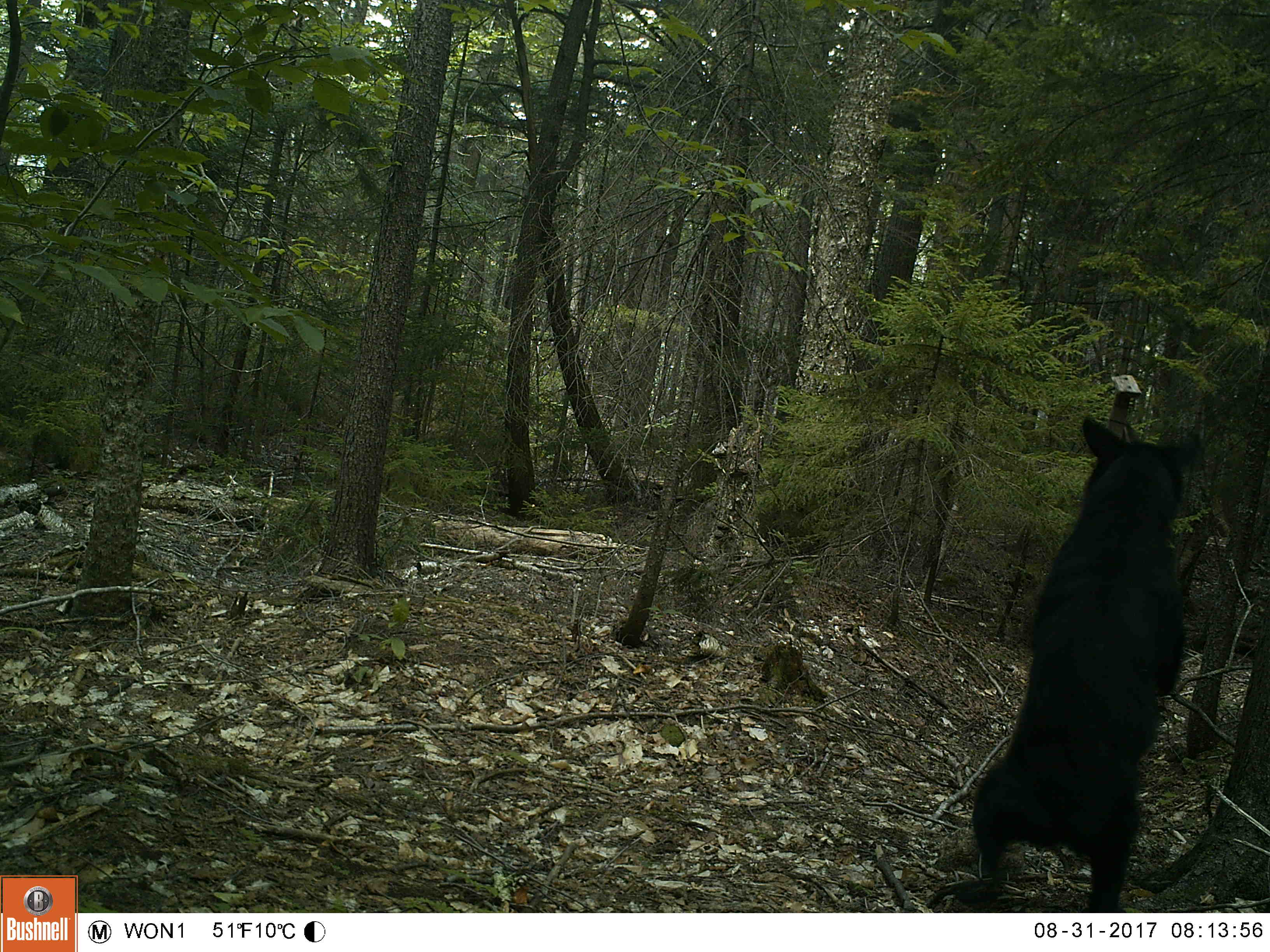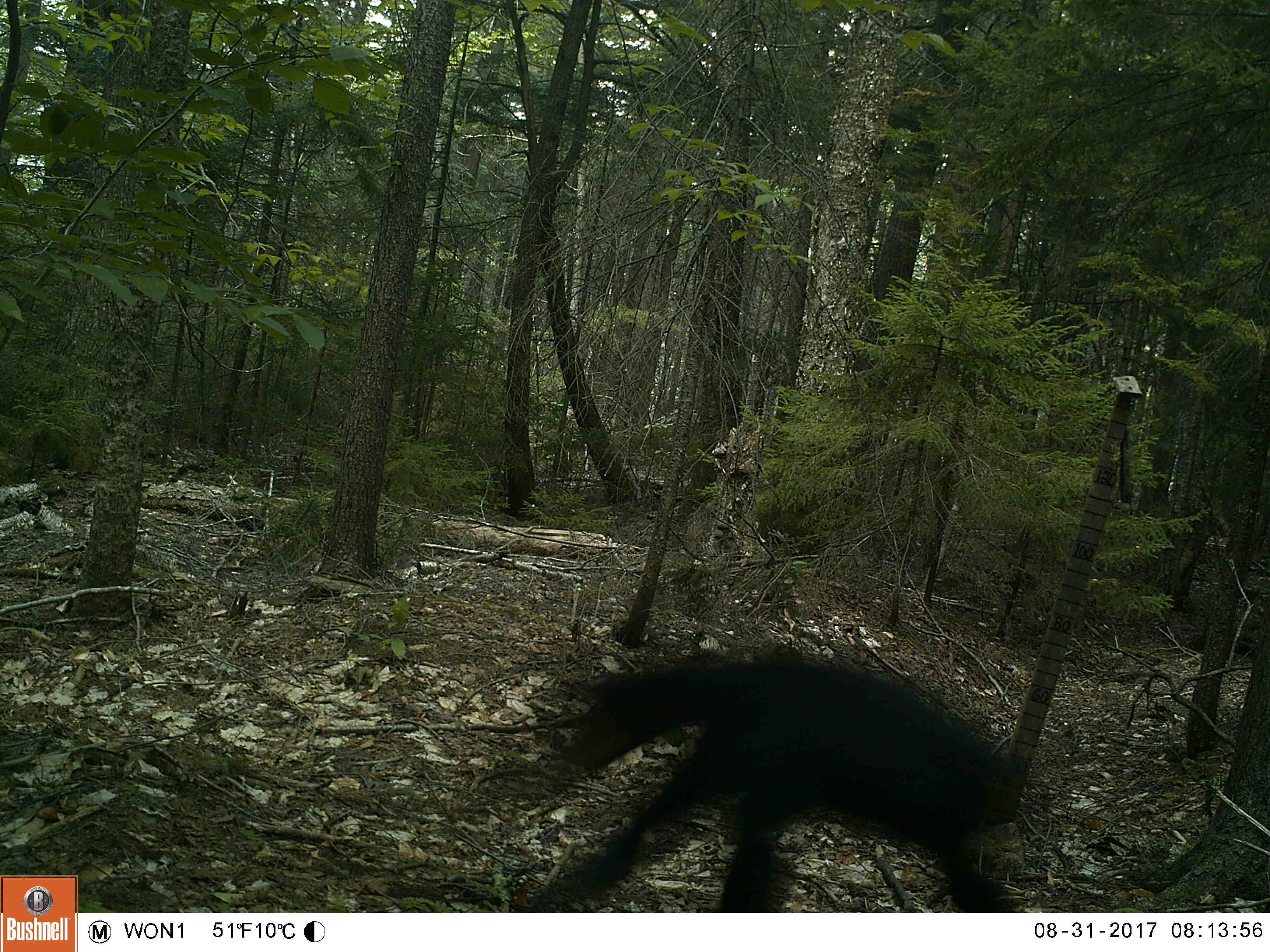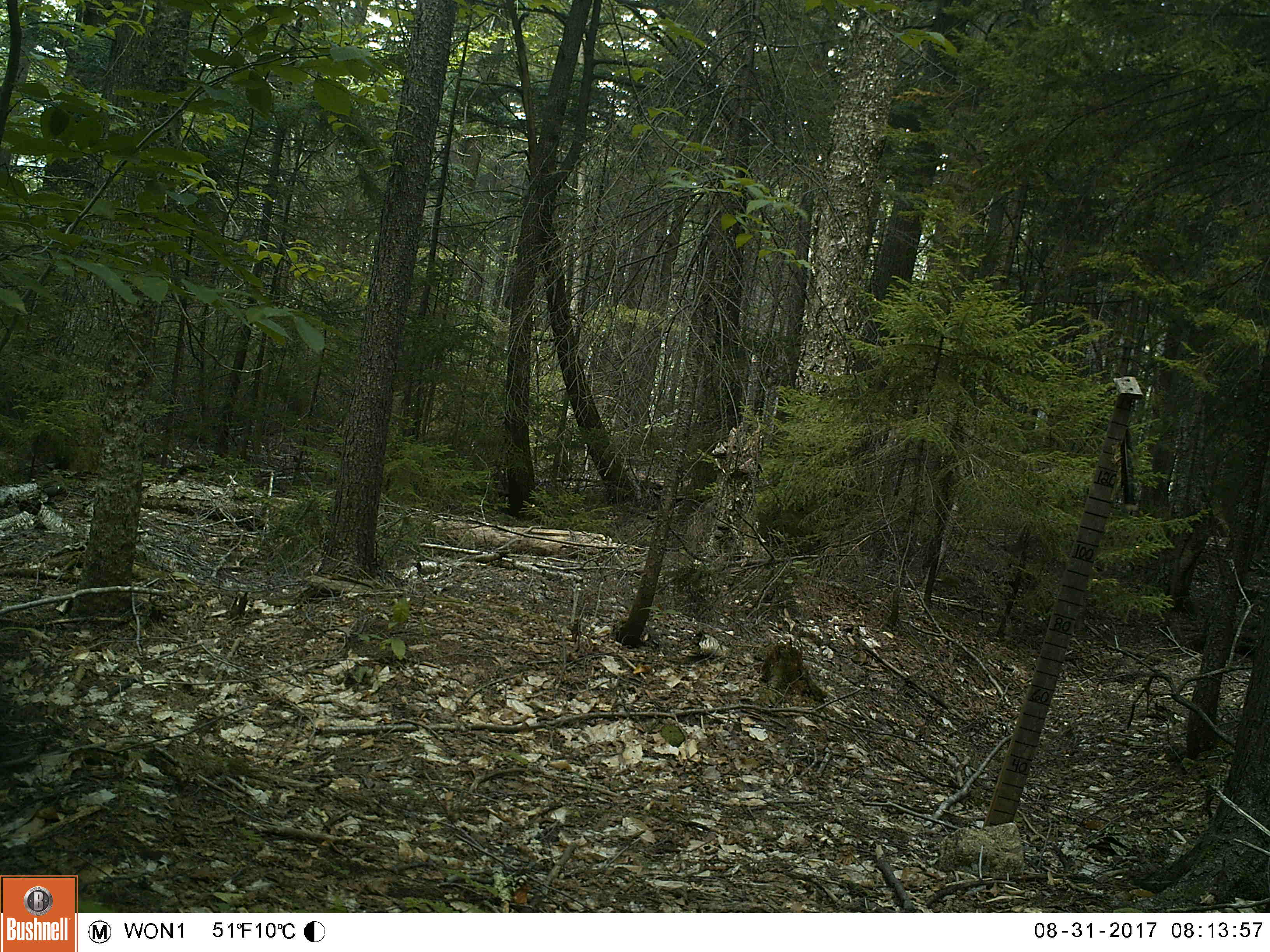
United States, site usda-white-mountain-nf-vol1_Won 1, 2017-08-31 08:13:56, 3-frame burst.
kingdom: Animalia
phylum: Chordata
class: Mammalia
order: Carnivora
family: Ursidae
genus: Ursus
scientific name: Ursus americanus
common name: black bear